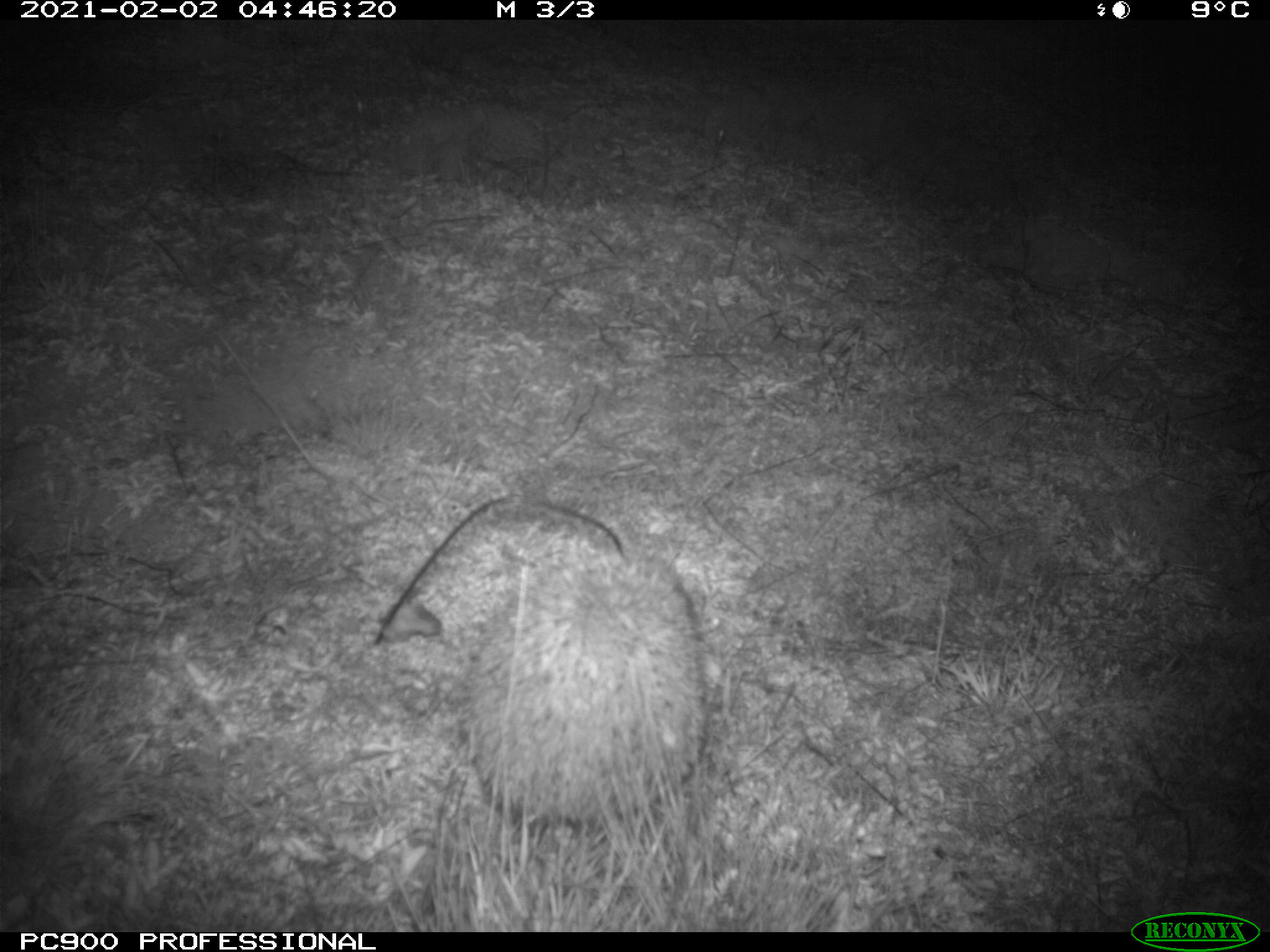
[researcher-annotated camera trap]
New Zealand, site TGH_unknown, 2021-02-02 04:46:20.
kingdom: Animalia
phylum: Chordata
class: Mammalia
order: Eulipotyphla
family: Erinaceidae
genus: Erinaceus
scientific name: Erinaceus europaeus europaeus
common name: european hedgehog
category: hedgehog